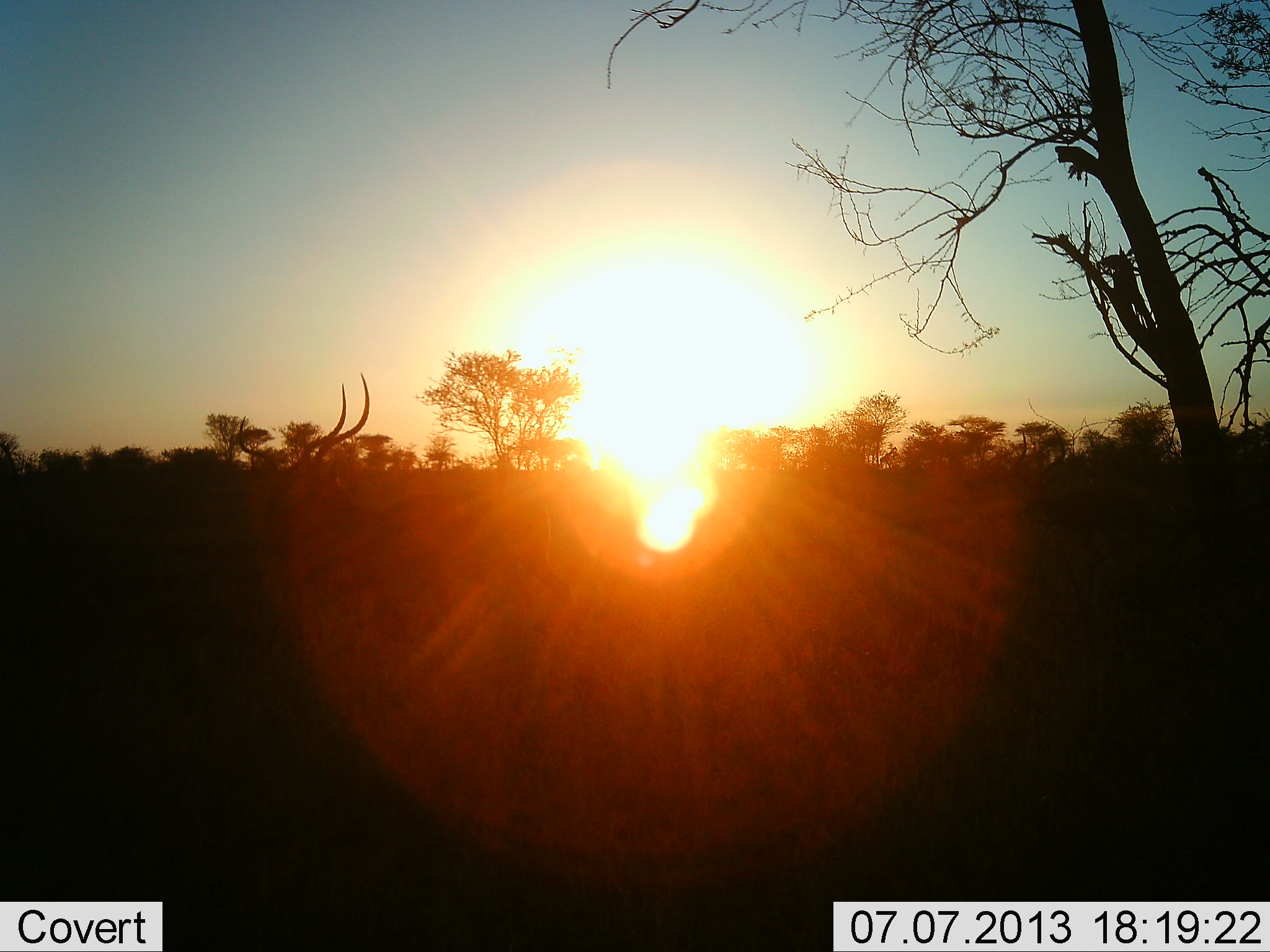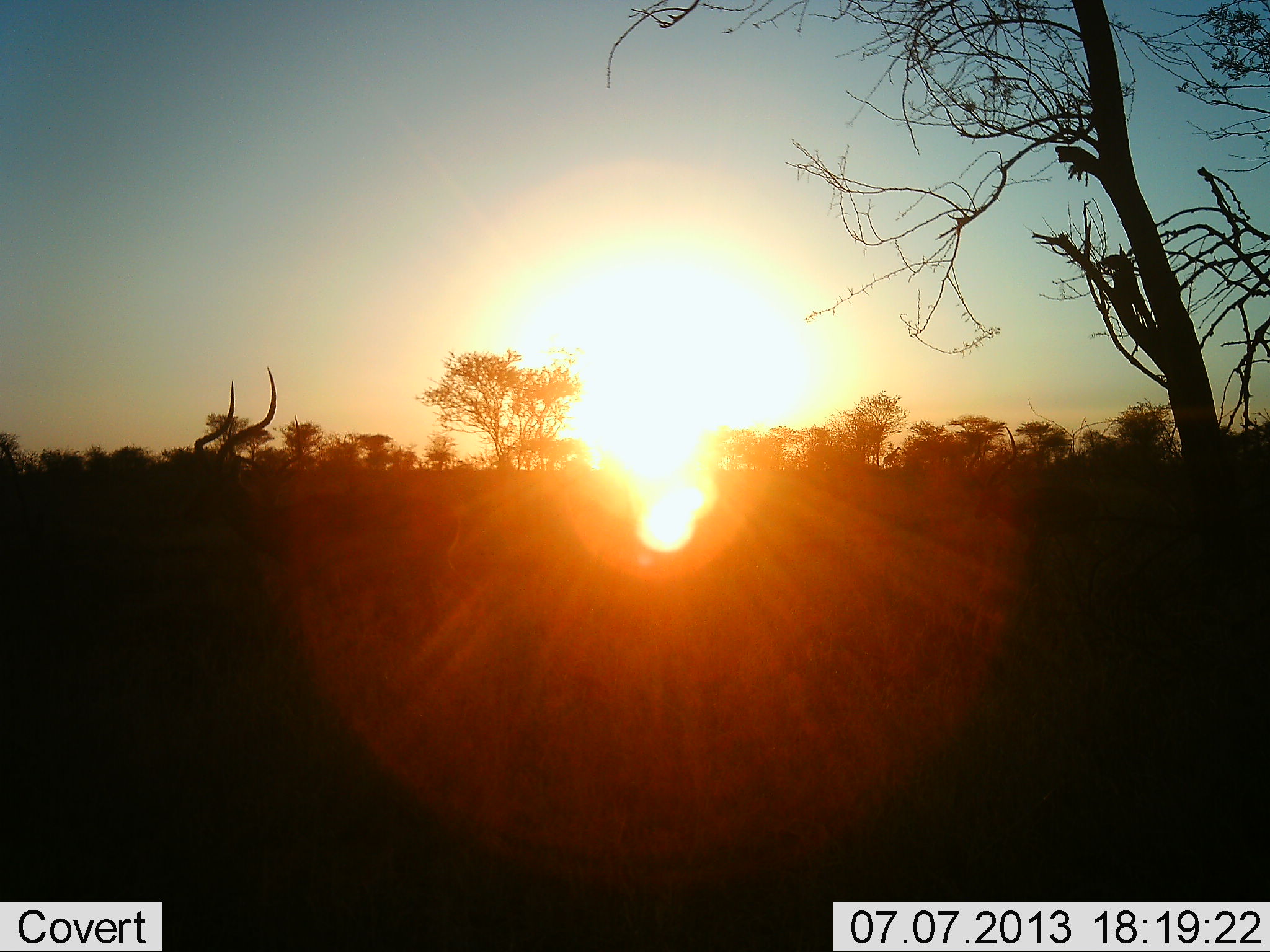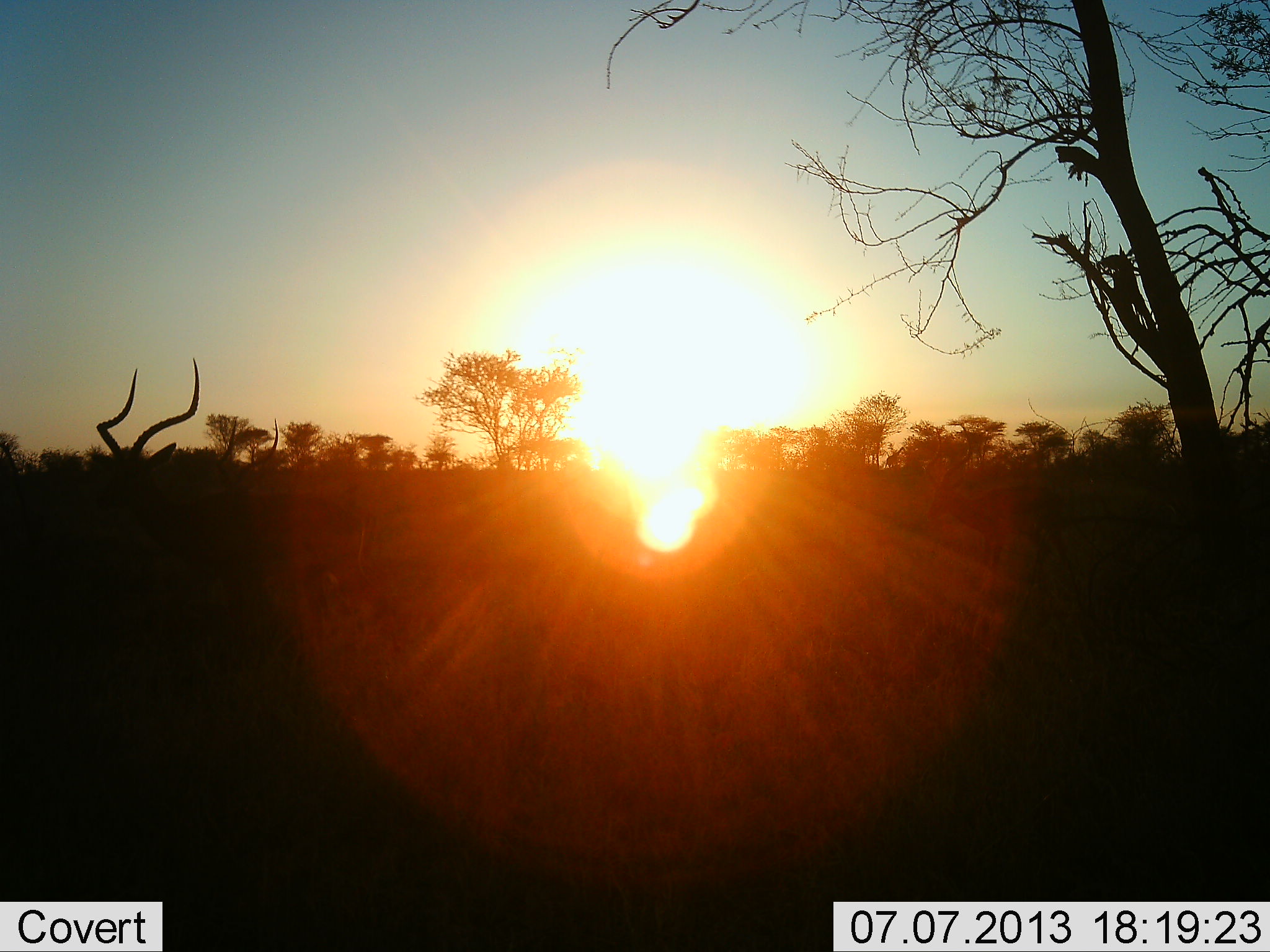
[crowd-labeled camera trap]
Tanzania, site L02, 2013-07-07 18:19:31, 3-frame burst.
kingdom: Animalia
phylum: Chordata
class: Mammalia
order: Artiodactyla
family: Bovidae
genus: Aepyceros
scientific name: Aepyceros melampus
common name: impala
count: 2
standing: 17%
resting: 0%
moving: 83%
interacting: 0%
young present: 0%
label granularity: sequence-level